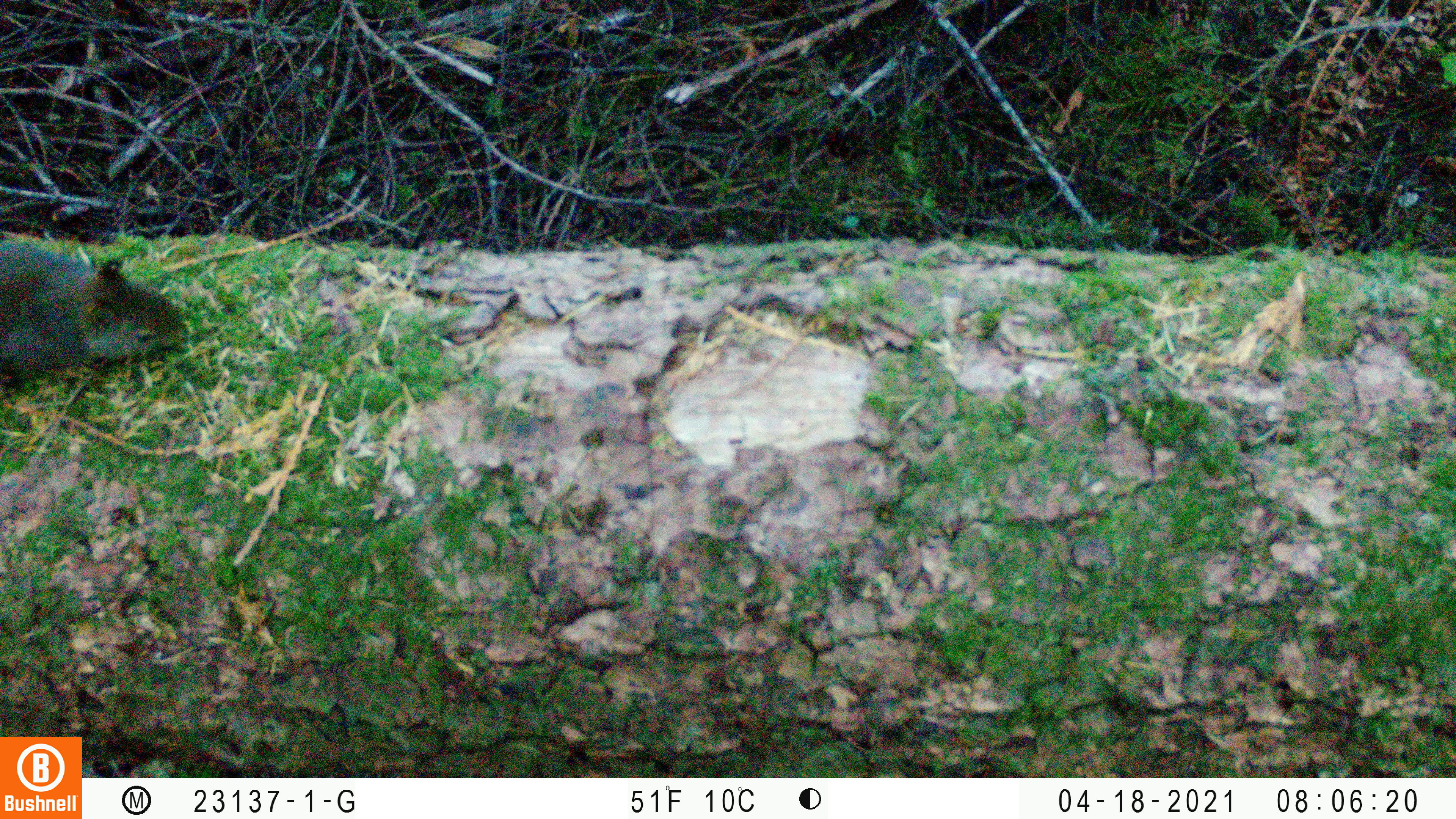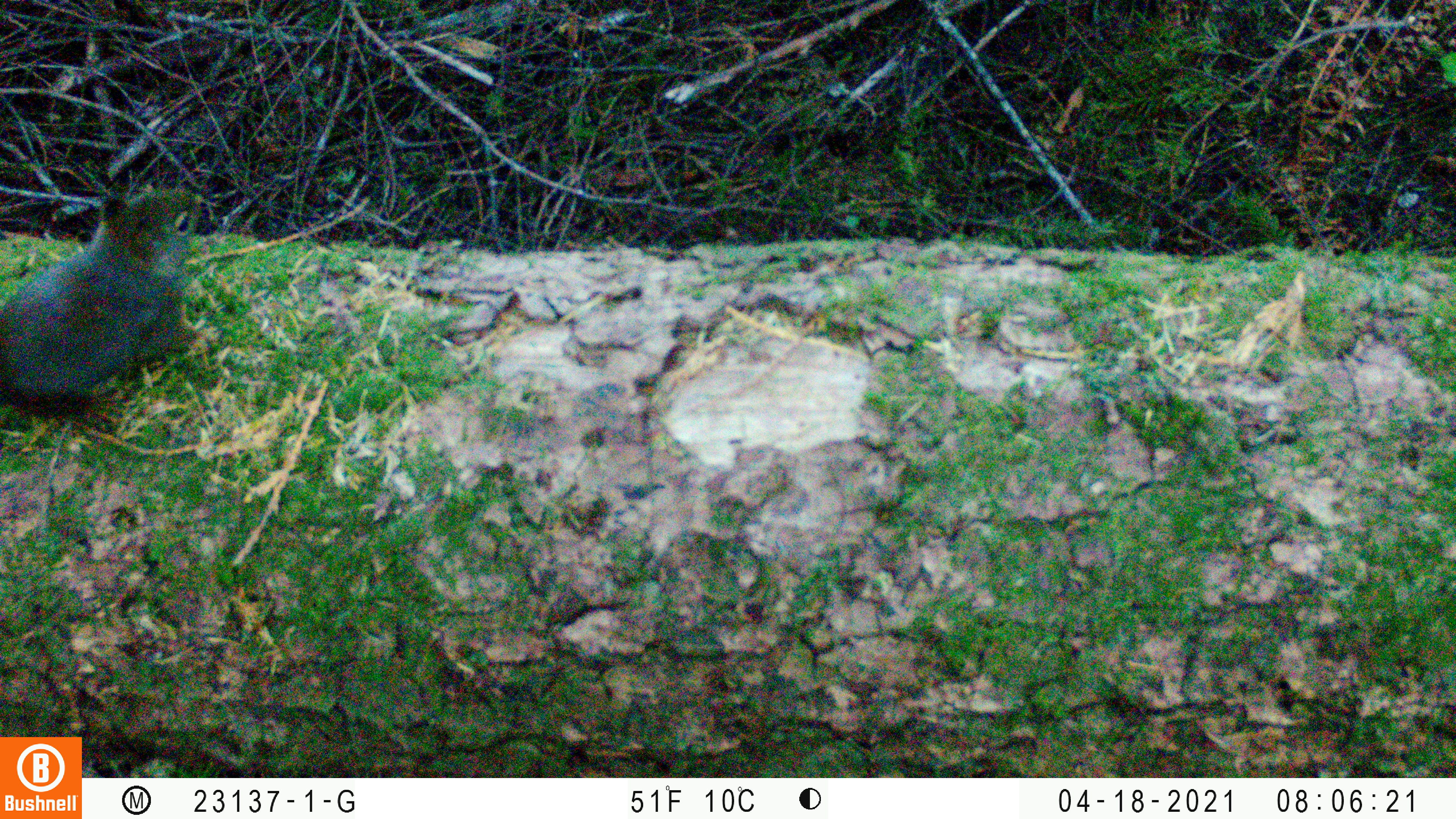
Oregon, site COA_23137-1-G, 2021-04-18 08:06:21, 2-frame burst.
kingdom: Animalia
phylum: Chordata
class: Mammalia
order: Rodentia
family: Sciuridae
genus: Tamiasciurus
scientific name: Tamiasciurus douglasii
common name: douglas squirrel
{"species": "douglas squirrel (Tamiasciurus douglasii)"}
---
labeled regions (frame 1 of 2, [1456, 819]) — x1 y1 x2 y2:
douglas squirrel: 0 223 196 385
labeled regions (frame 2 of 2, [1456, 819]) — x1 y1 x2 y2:
douglas squirrel: 0 182 207 435